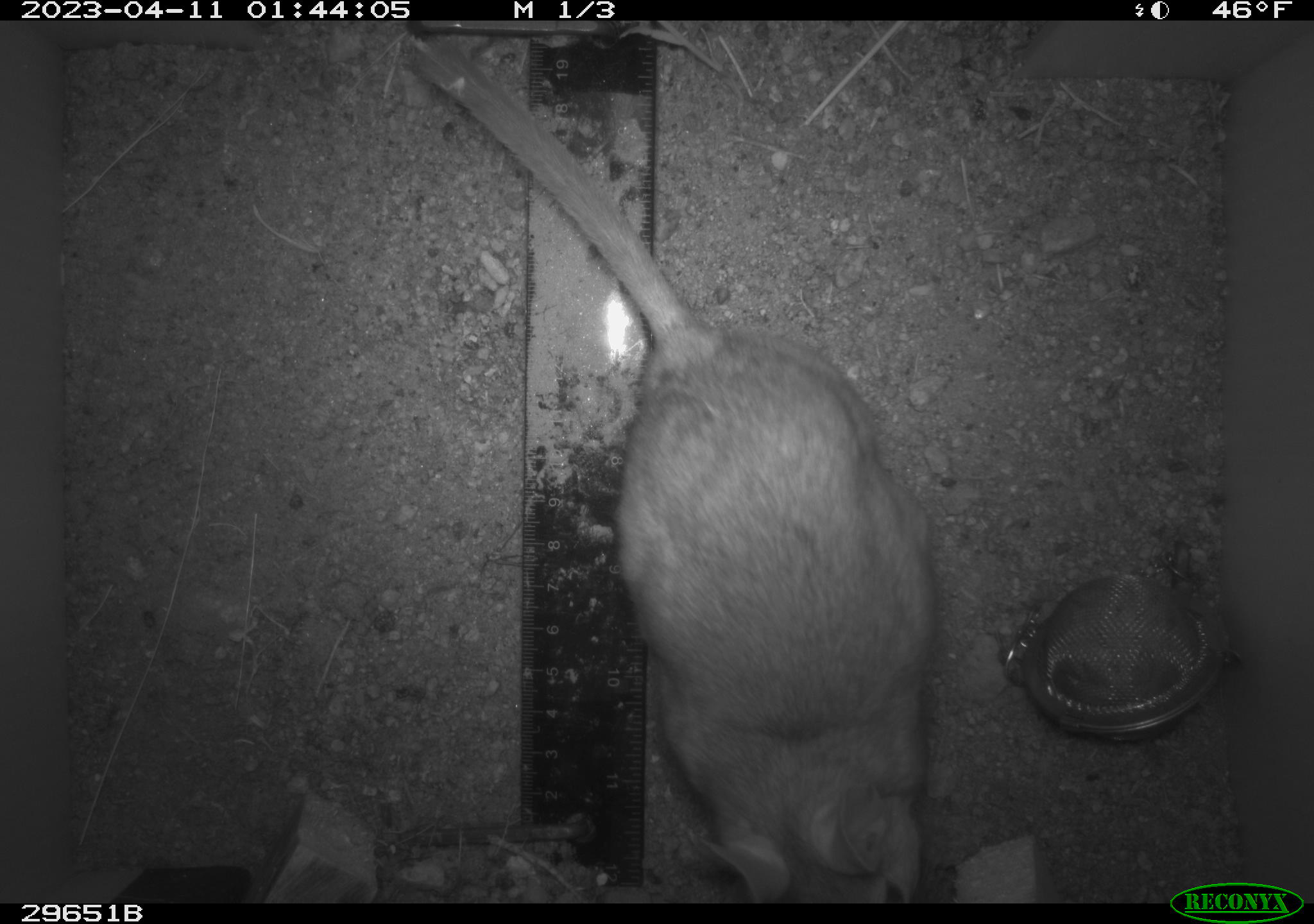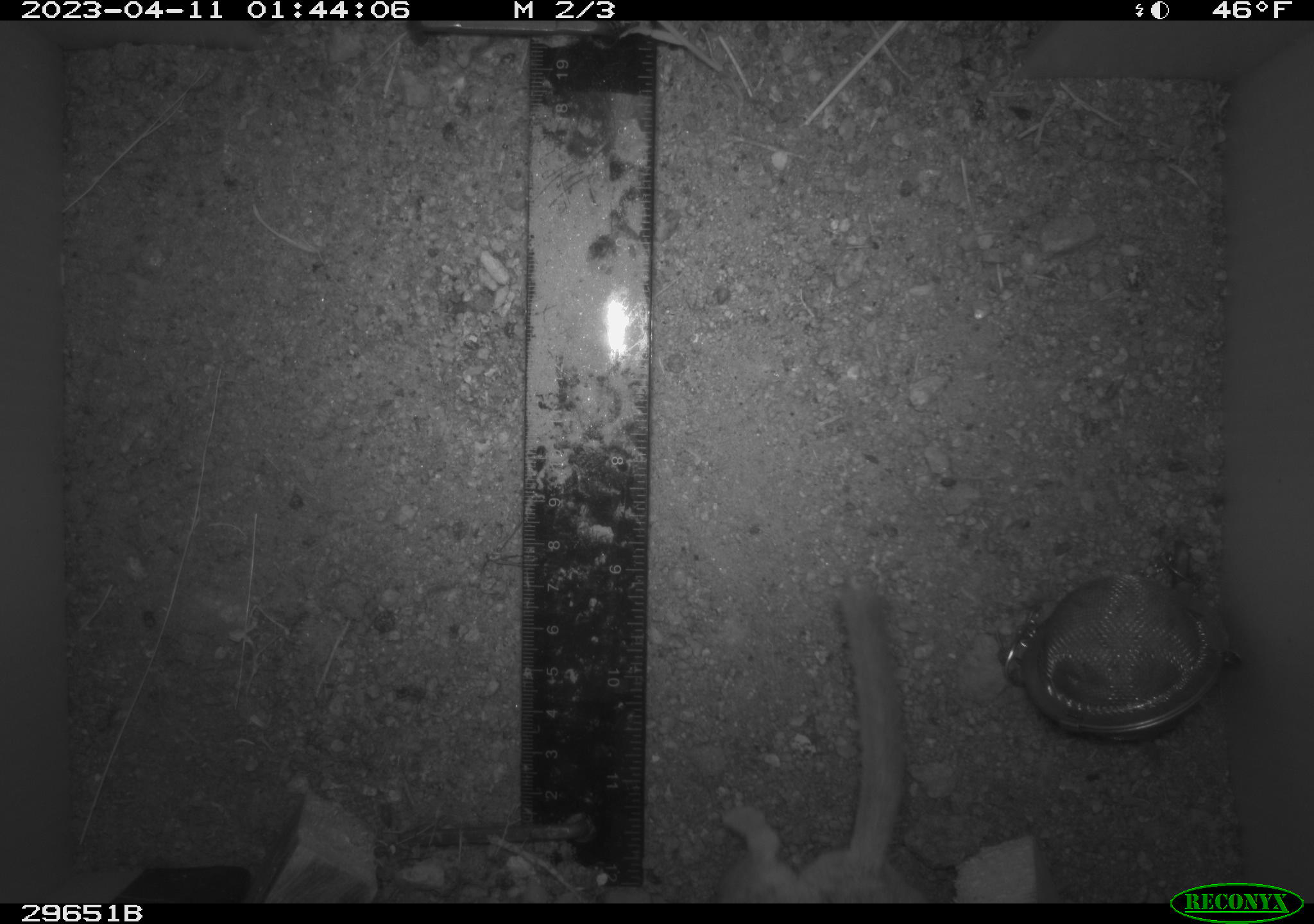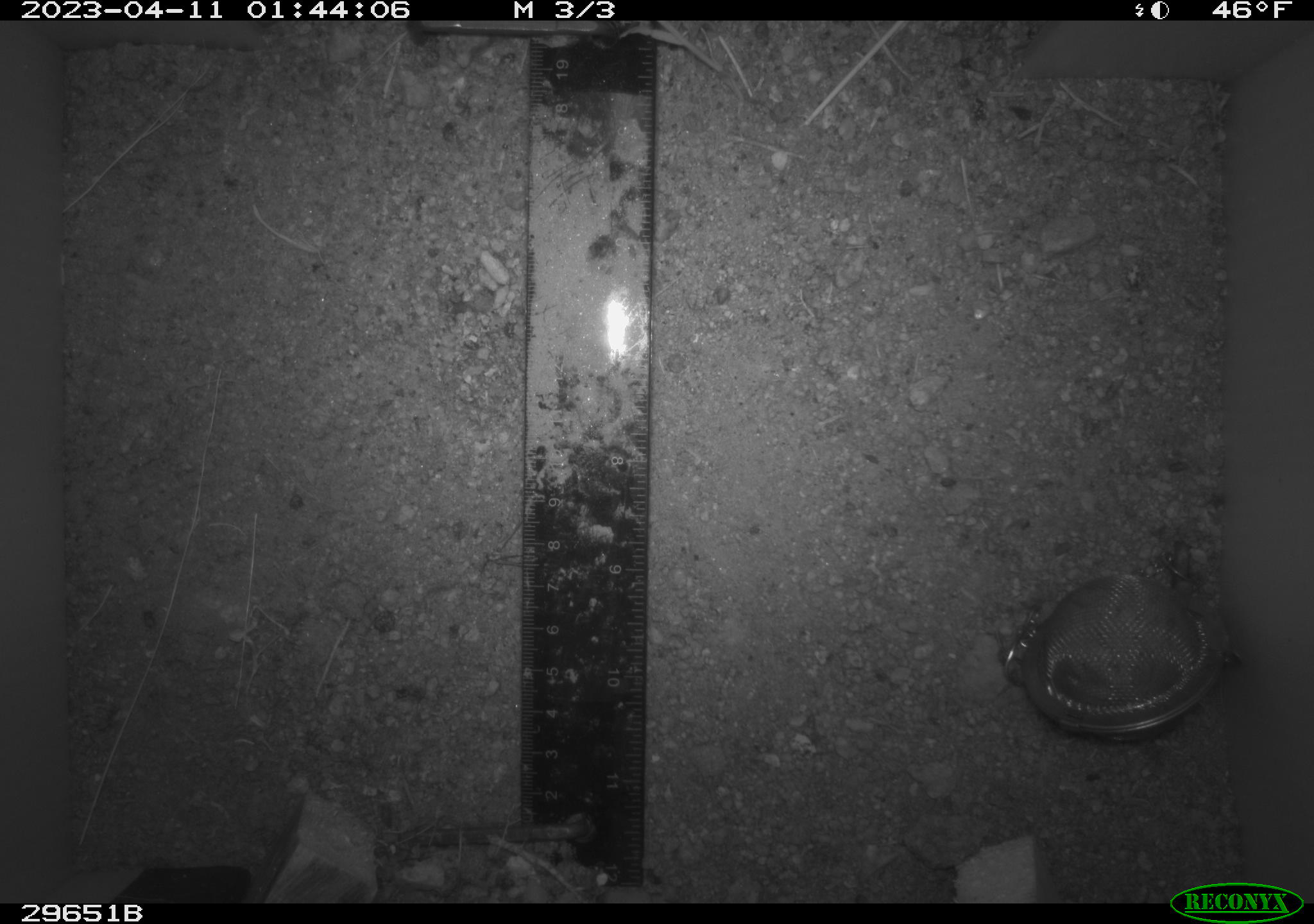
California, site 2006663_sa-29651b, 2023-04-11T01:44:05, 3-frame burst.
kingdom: Animalia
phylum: Chordata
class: Mammalia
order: Rodentia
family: Cricetidae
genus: Neotoma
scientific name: Neotoma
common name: pack rat or woodrat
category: neotoma species